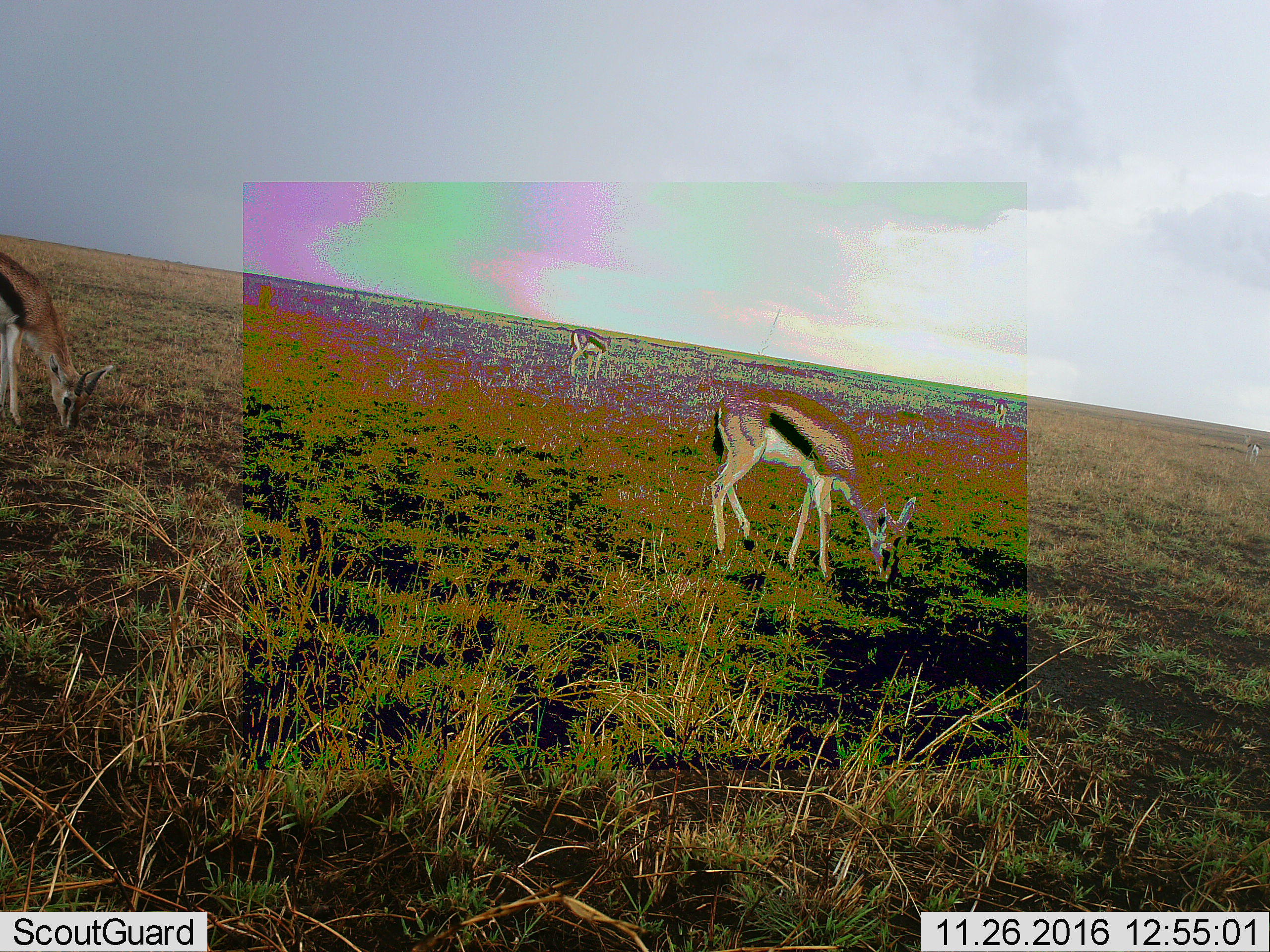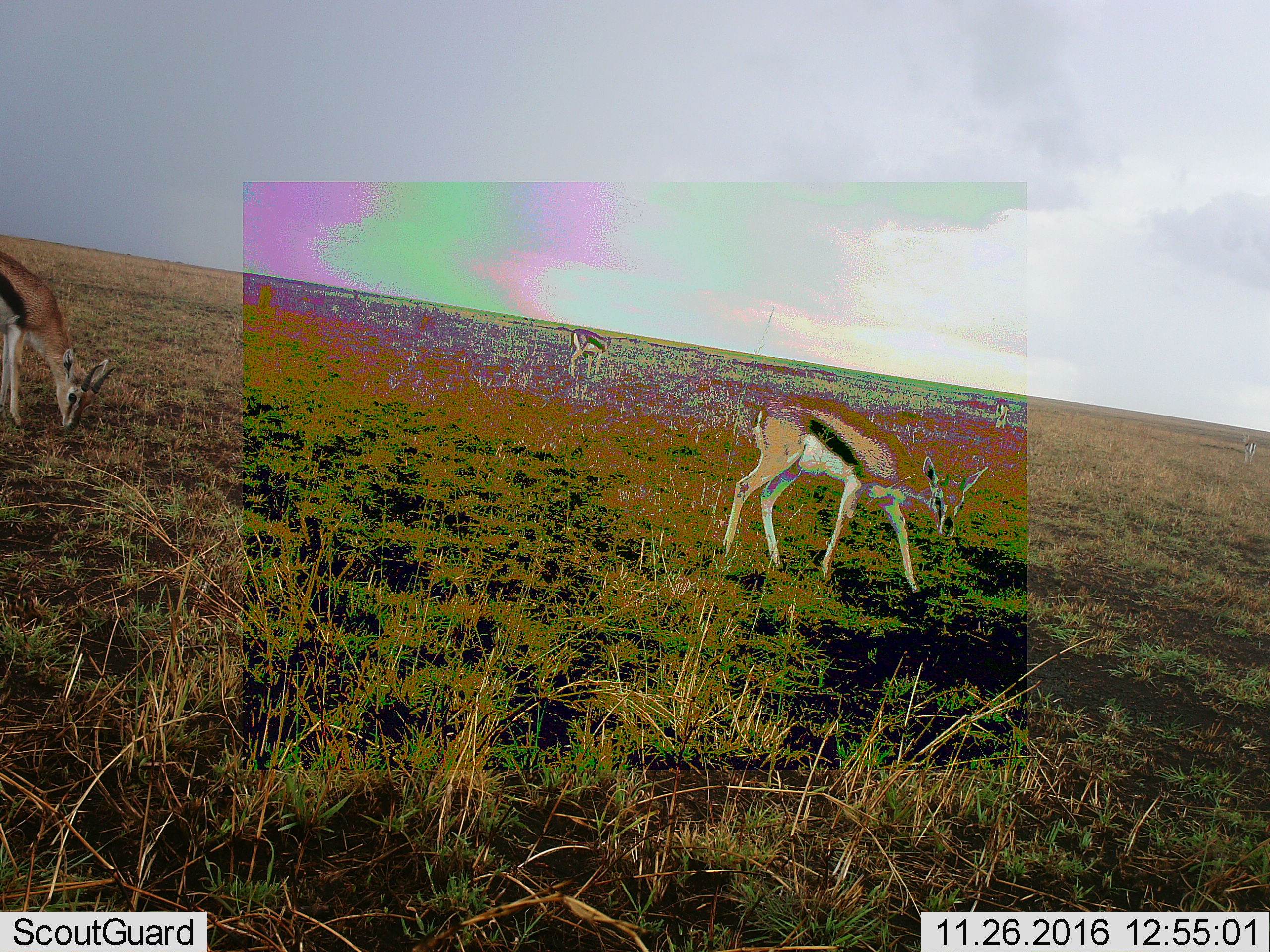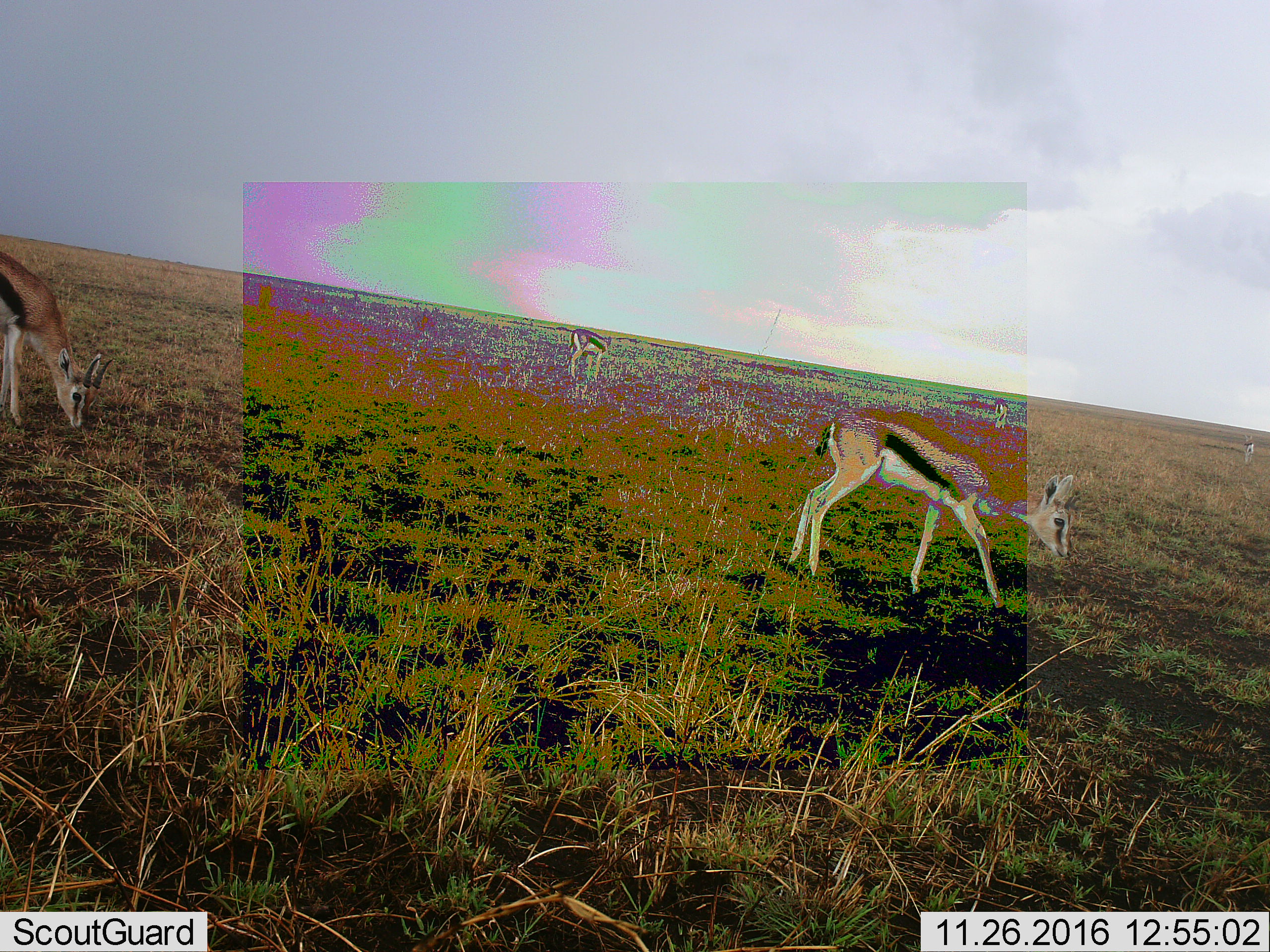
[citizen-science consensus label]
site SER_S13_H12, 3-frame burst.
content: unidentified animal